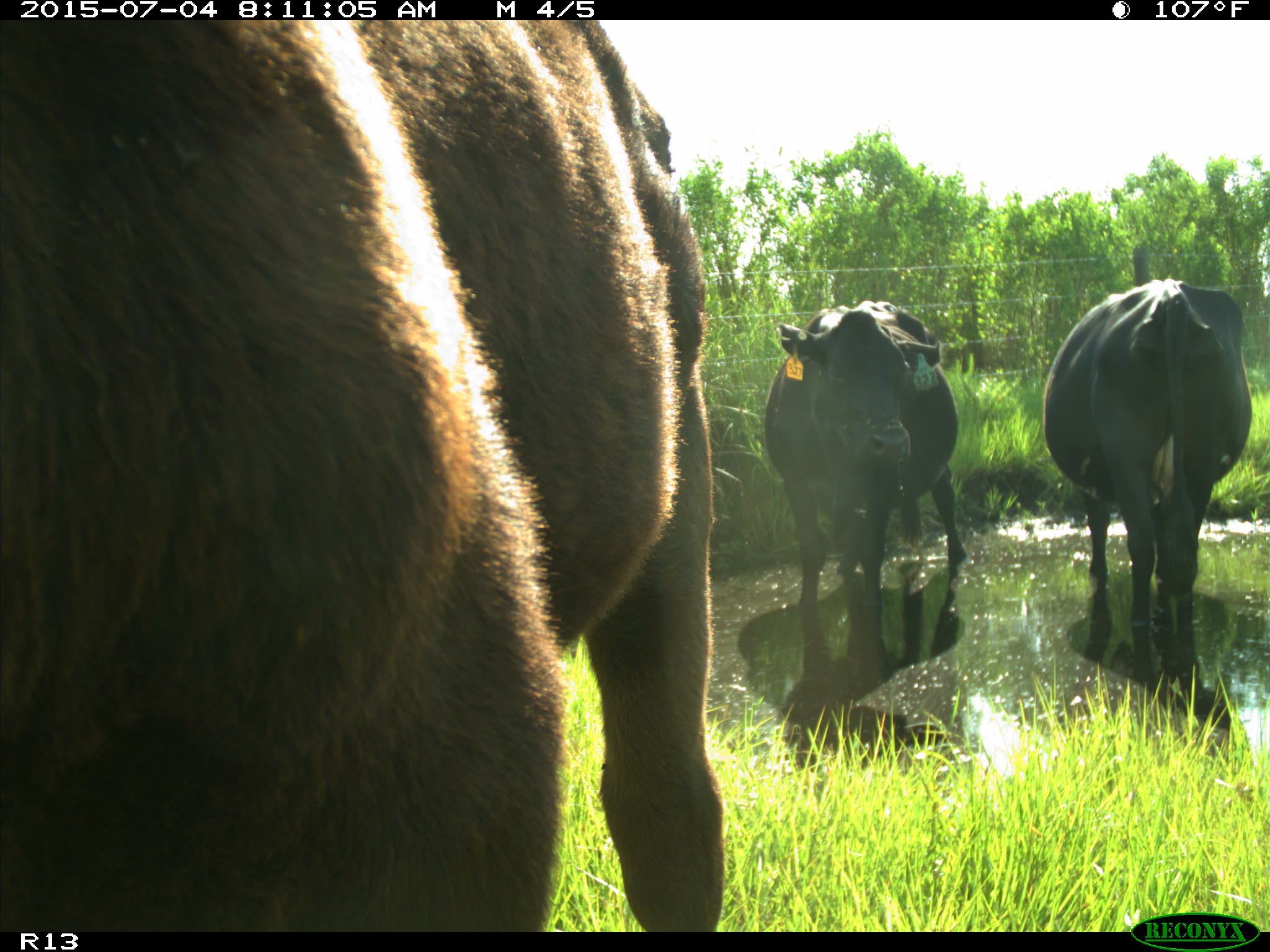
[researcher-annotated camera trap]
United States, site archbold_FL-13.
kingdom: Animalia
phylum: Chordata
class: Mammalia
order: Artiodactyla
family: Bovidae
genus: Bos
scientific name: Bos taurus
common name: domestic cow